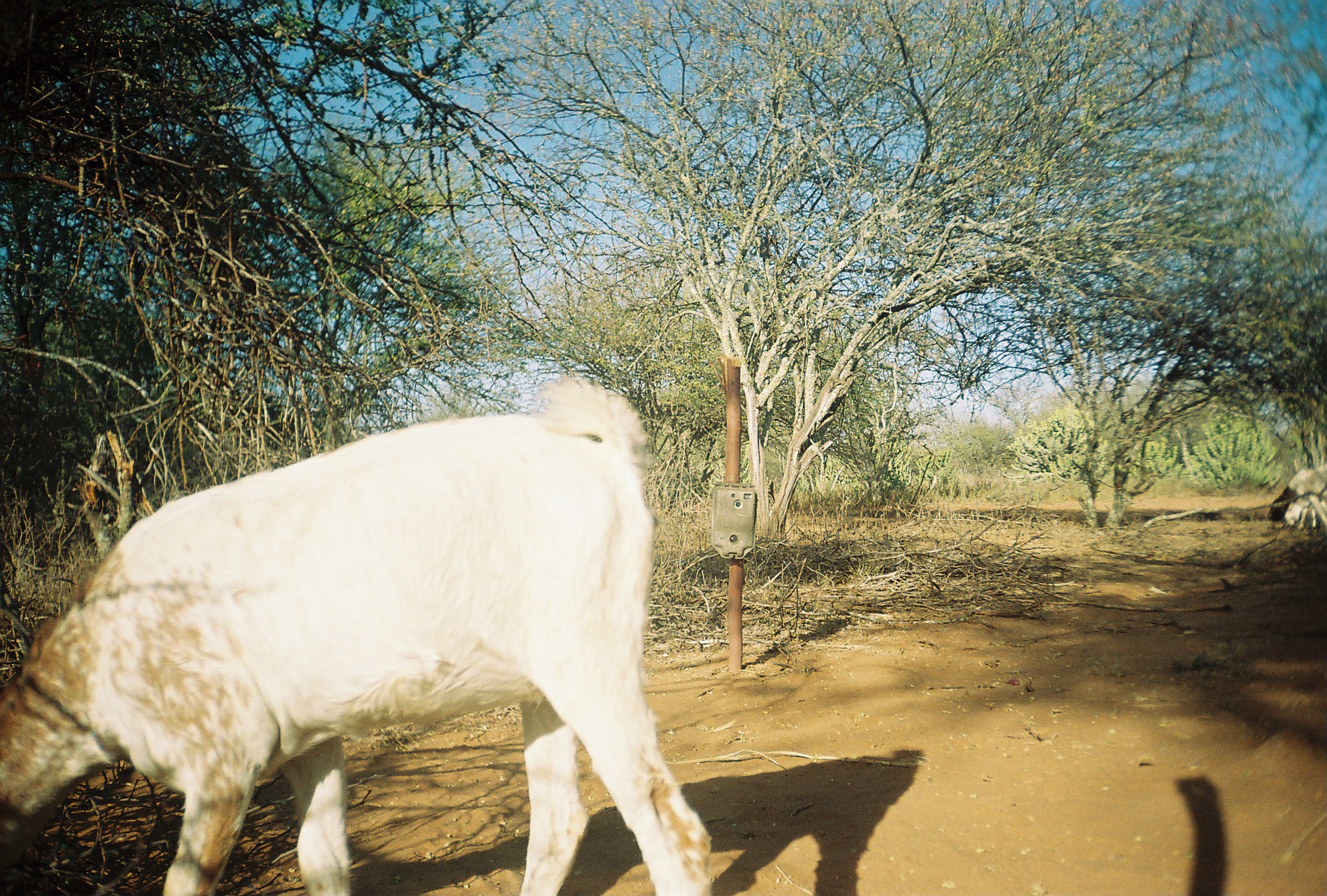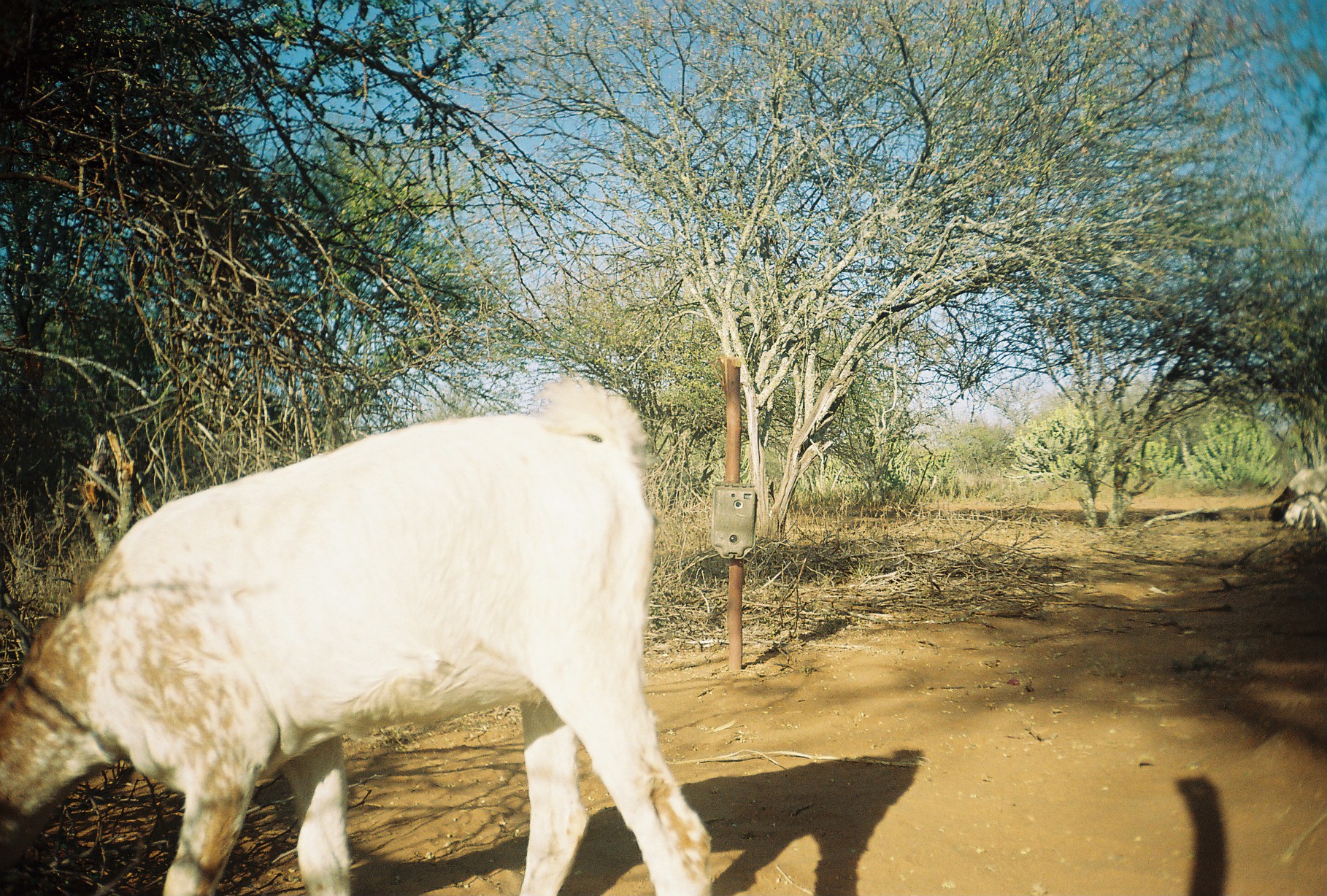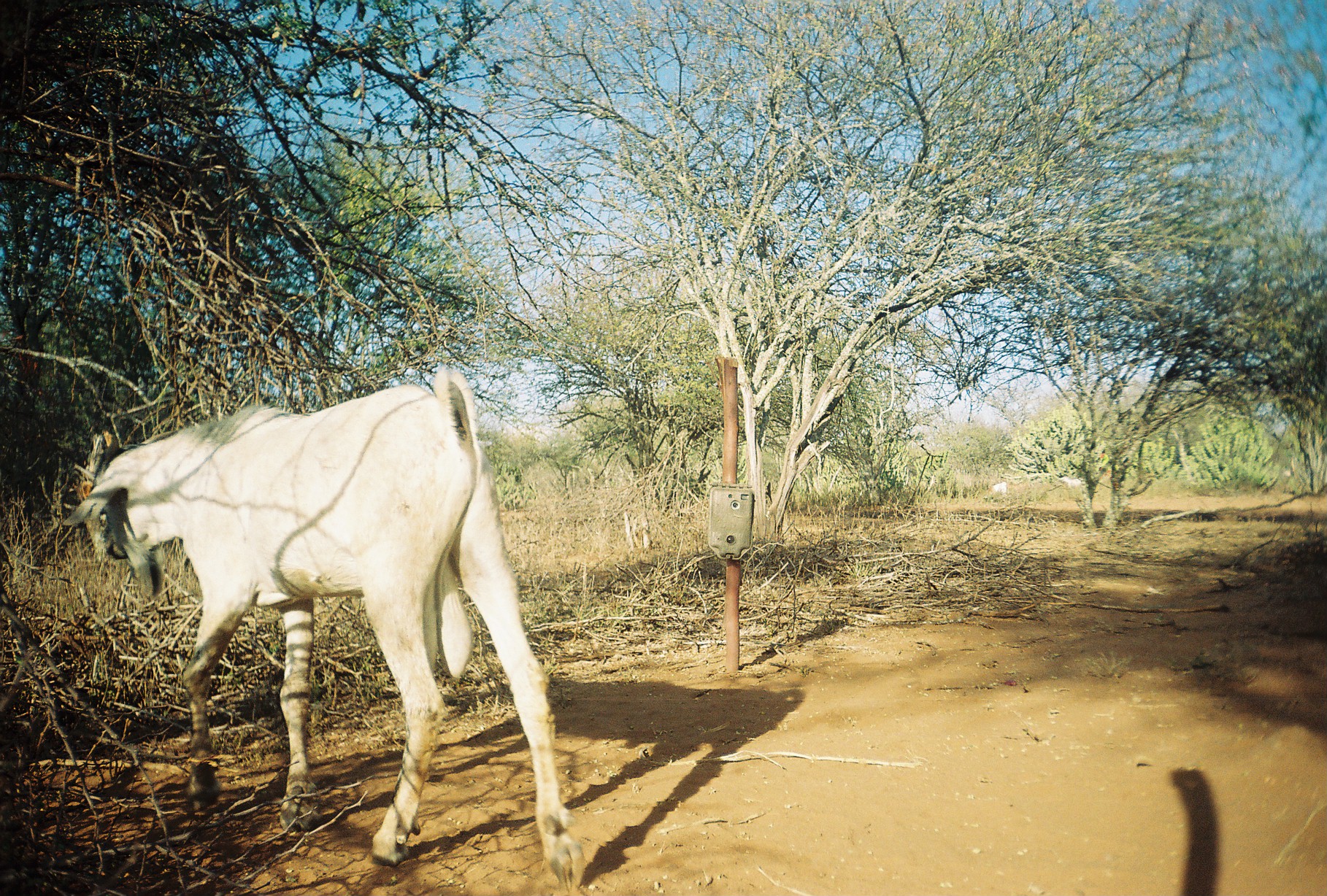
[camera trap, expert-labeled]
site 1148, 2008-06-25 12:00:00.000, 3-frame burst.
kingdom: Animalia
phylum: Chordata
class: Mammalia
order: Artiodactyla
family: Bovidae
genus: Capra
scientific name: Capra aegagrus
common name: wild goat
Capra aegagrus (wild goat), count 1.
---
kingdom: Animalia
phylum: Chordata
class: Mammalia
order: Artiodactyla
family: Bovidae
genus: Ovis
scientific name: Ovis aries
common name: domestic sheep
Ovis aries (domestic sheep), count 2.